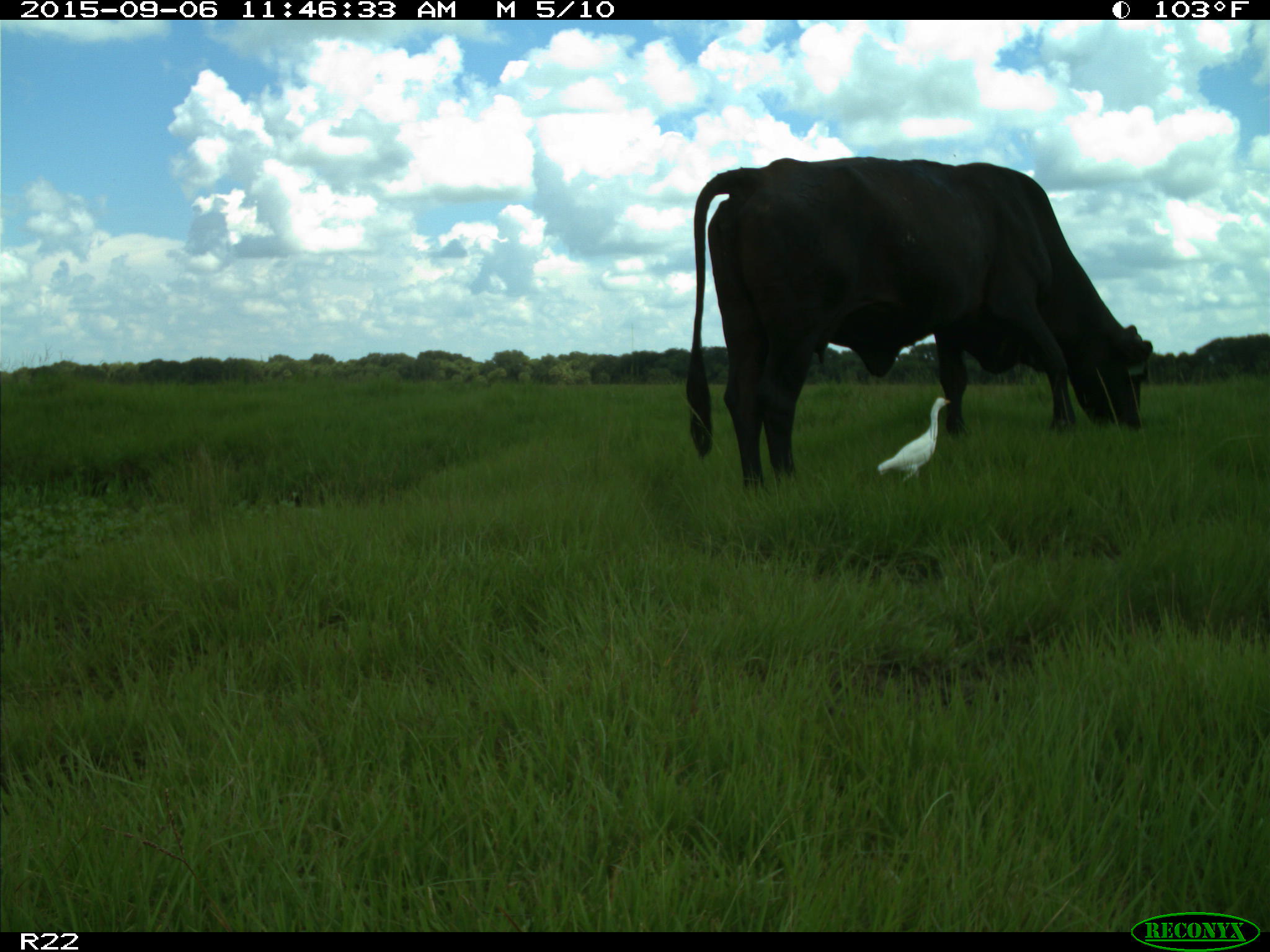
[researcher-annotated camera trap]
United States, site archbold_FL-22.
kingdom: Animalia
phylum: Chordata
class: Mammalia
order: Artiodactyla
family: Bovidae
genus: Bos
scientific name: Bos taurus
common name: domestic cow